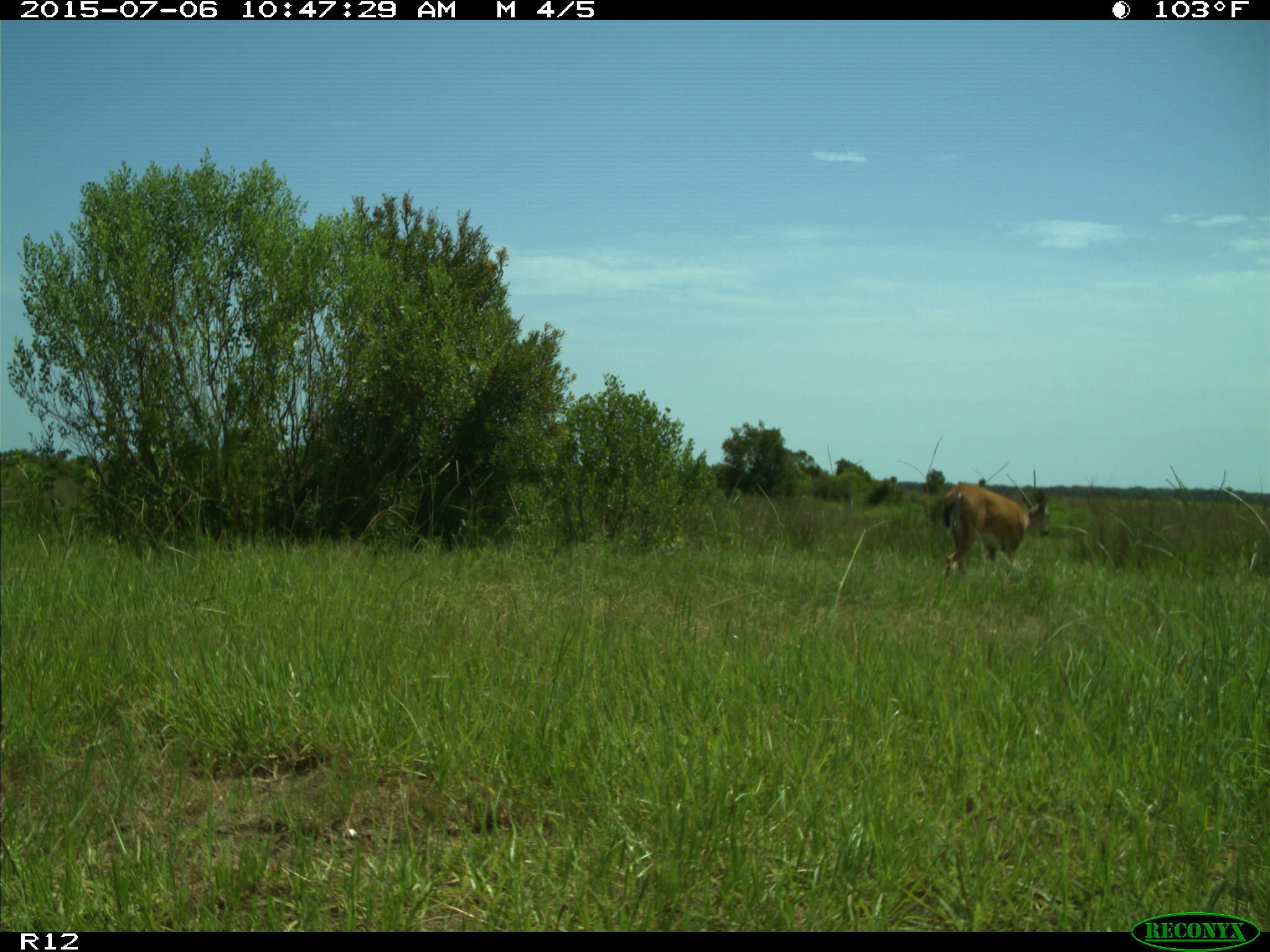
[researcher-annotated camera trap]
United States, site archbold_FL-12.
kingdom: Animalia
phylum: Chordata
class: Mammalia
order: Artiodactyla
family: Cervidae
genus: Odocoileus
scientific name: Odocoileus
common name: deer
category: unidentified deer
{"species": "unidentified deer (deer) (Odocoileus)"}